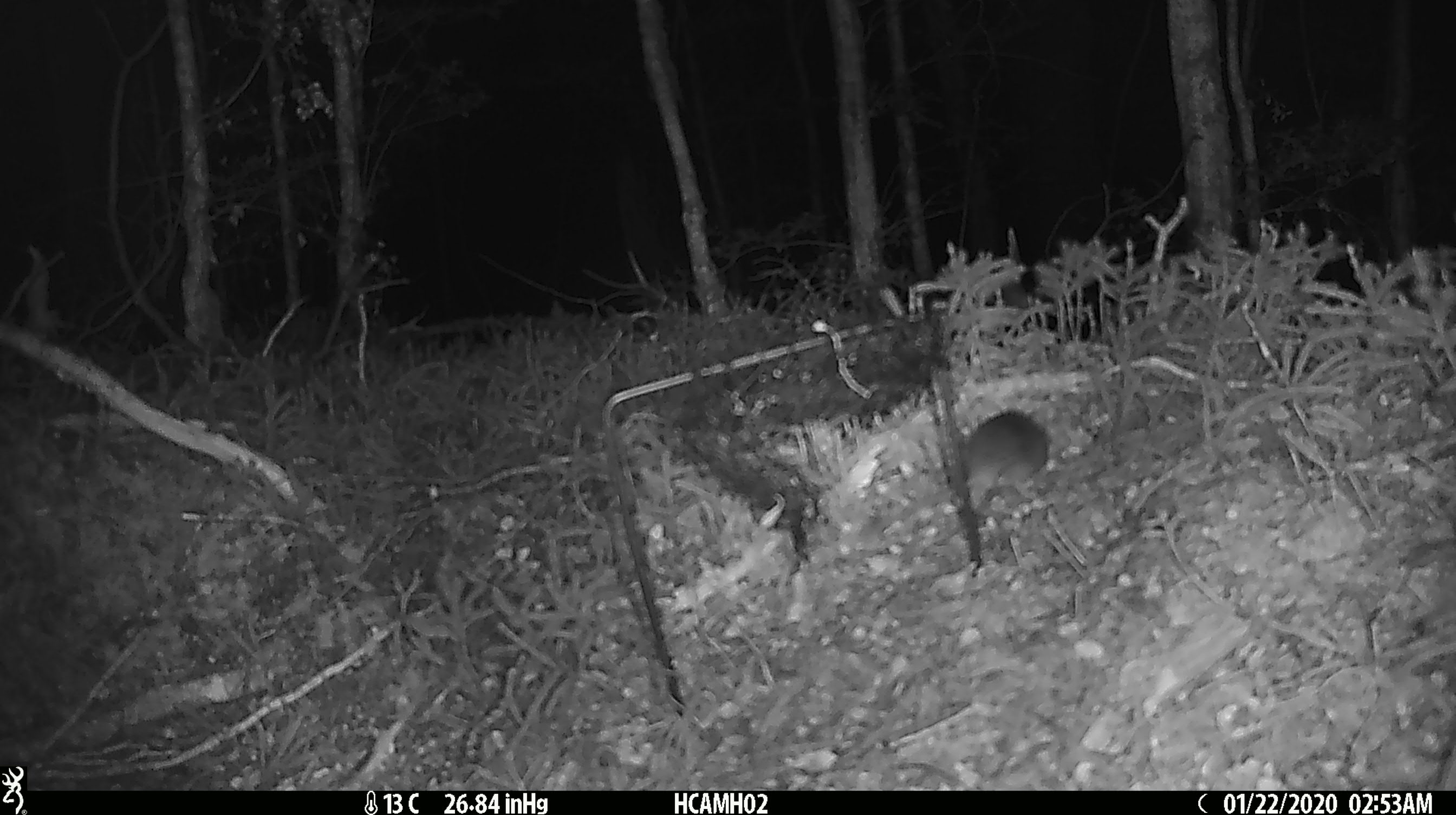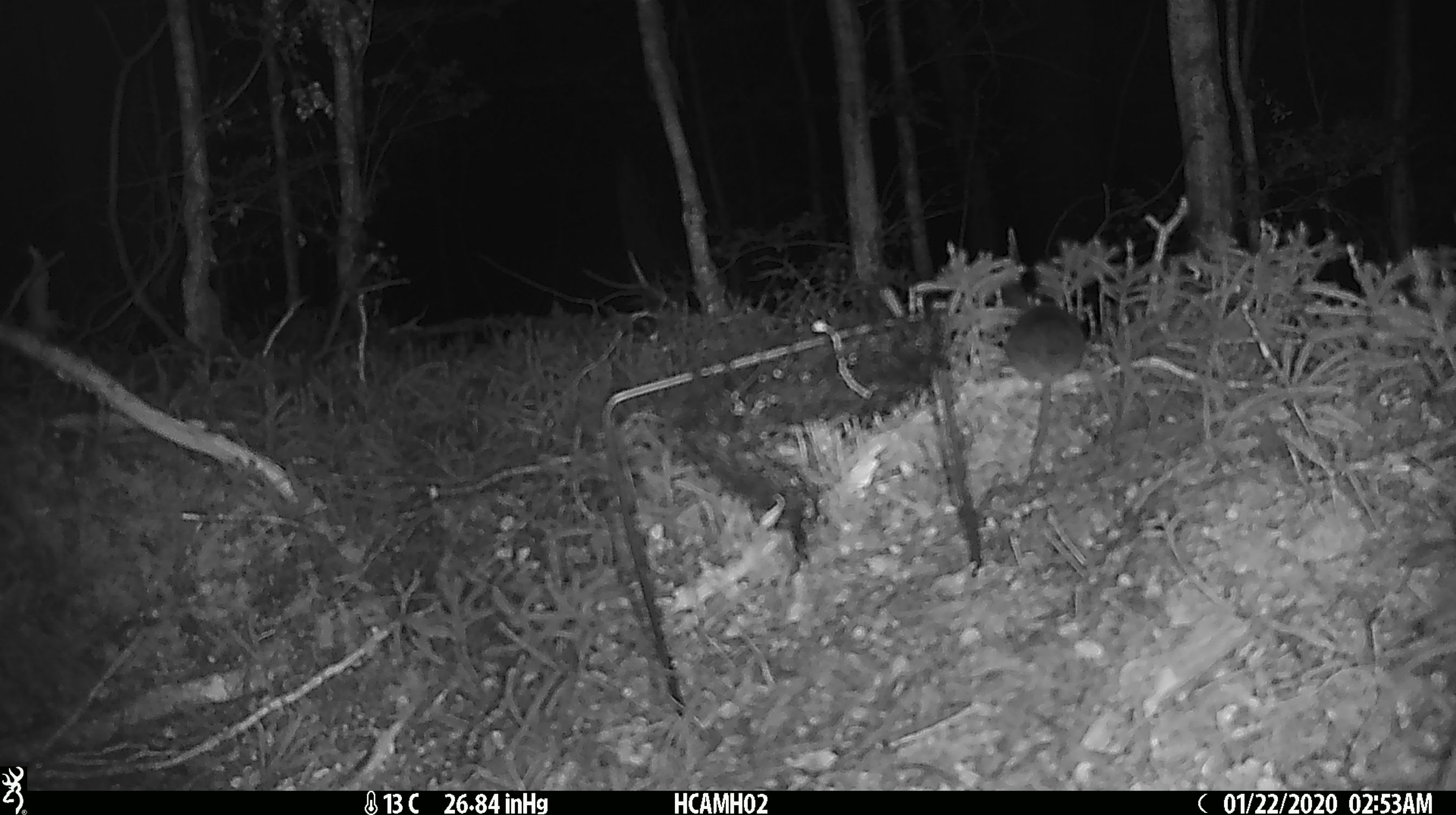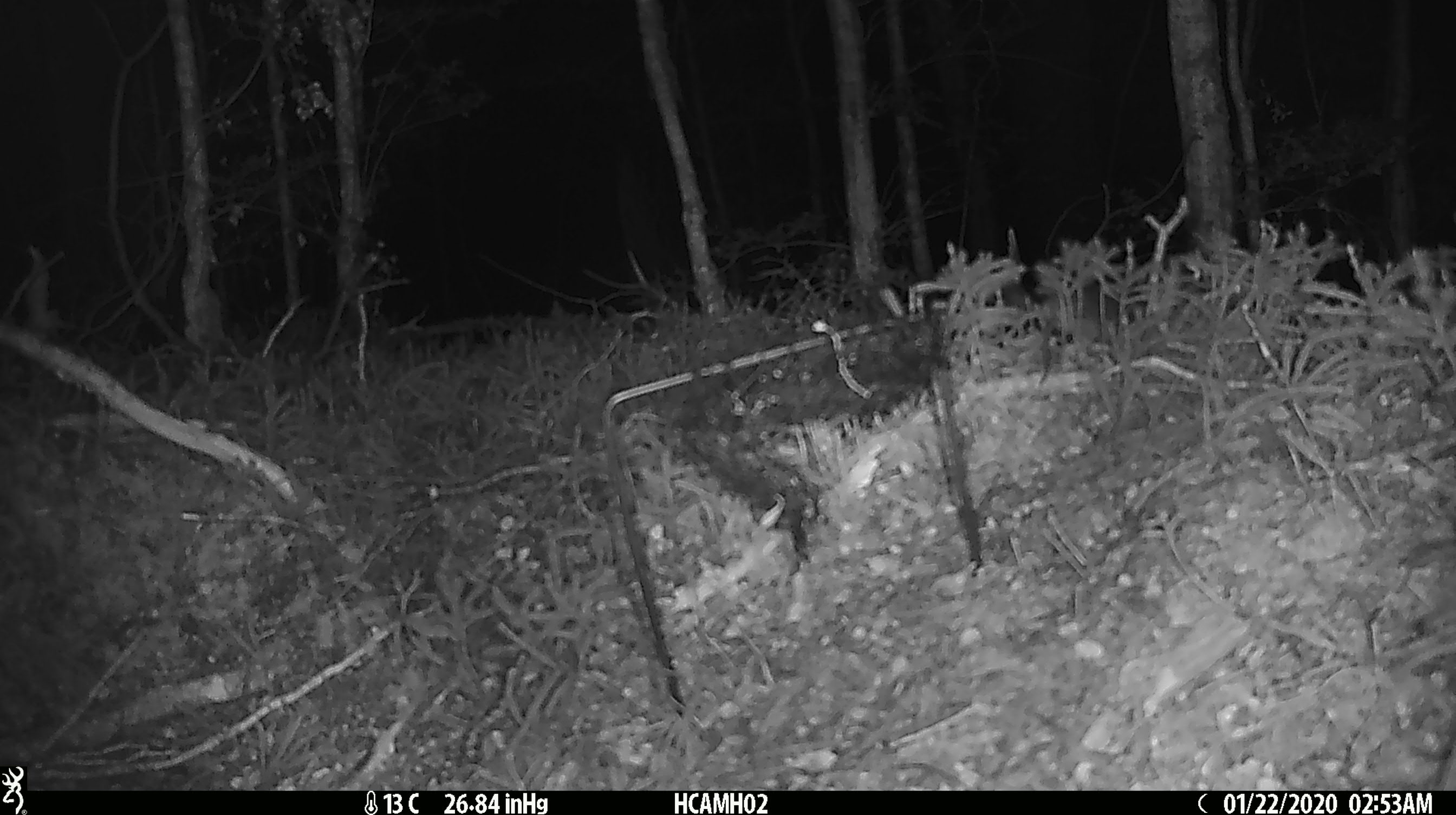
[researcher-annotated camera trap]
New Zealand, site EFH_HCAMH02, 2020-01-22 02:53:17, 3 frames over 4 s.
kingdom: Animalia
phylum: Chordata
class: Mammalia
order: Rodentia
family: Muridae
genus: Mus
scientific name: Mus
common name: mouse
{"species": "mouse (Mus)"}